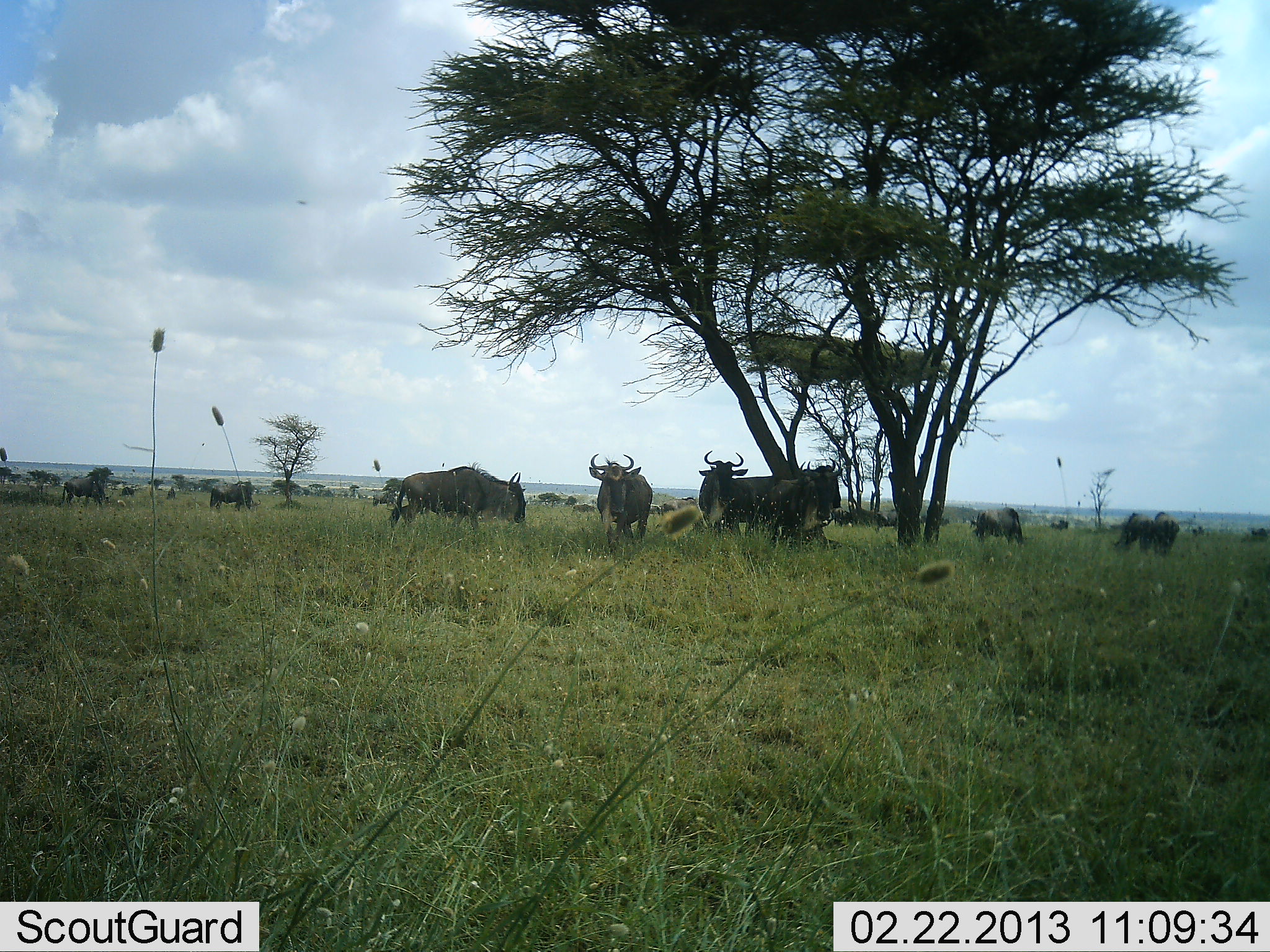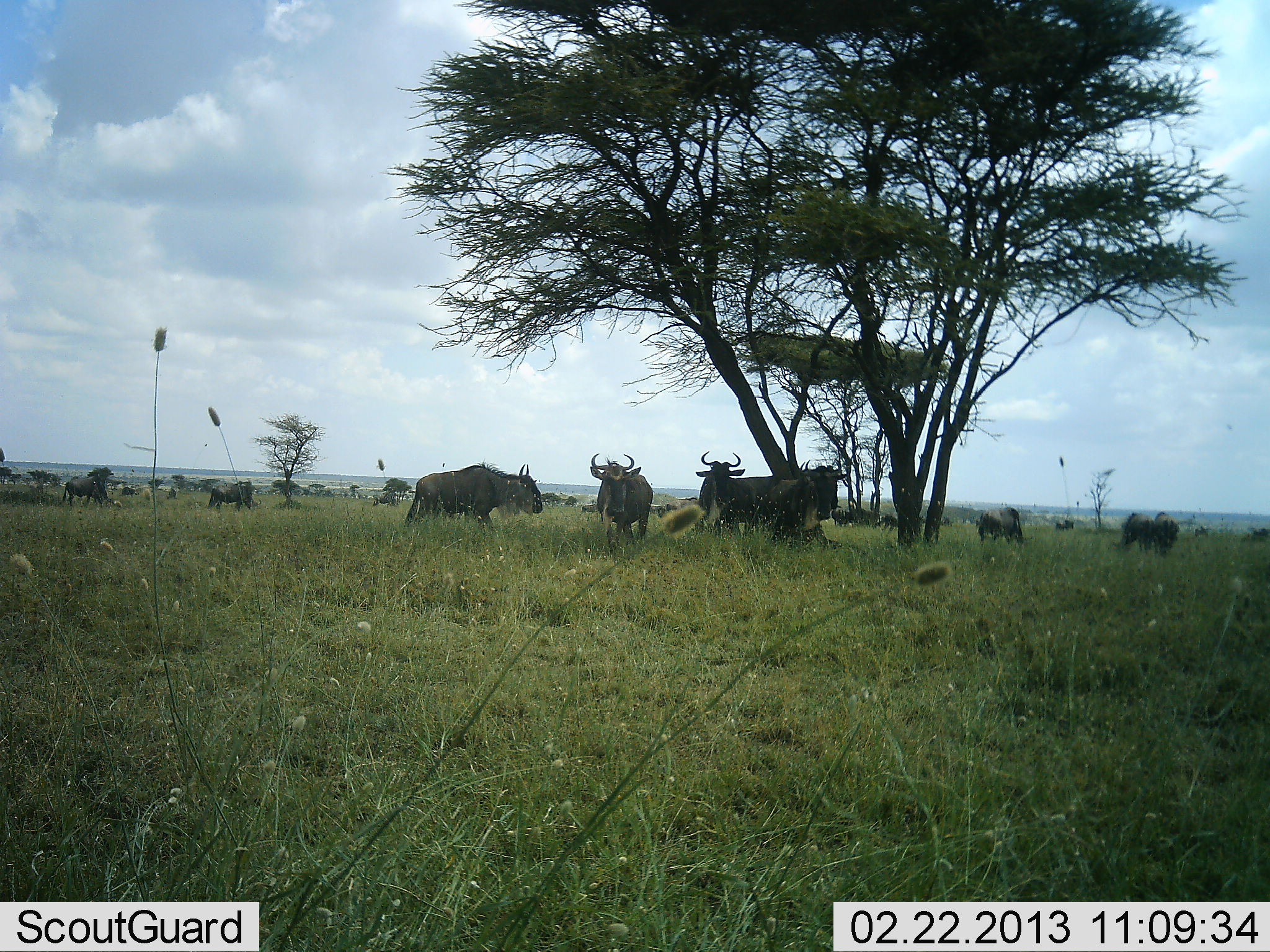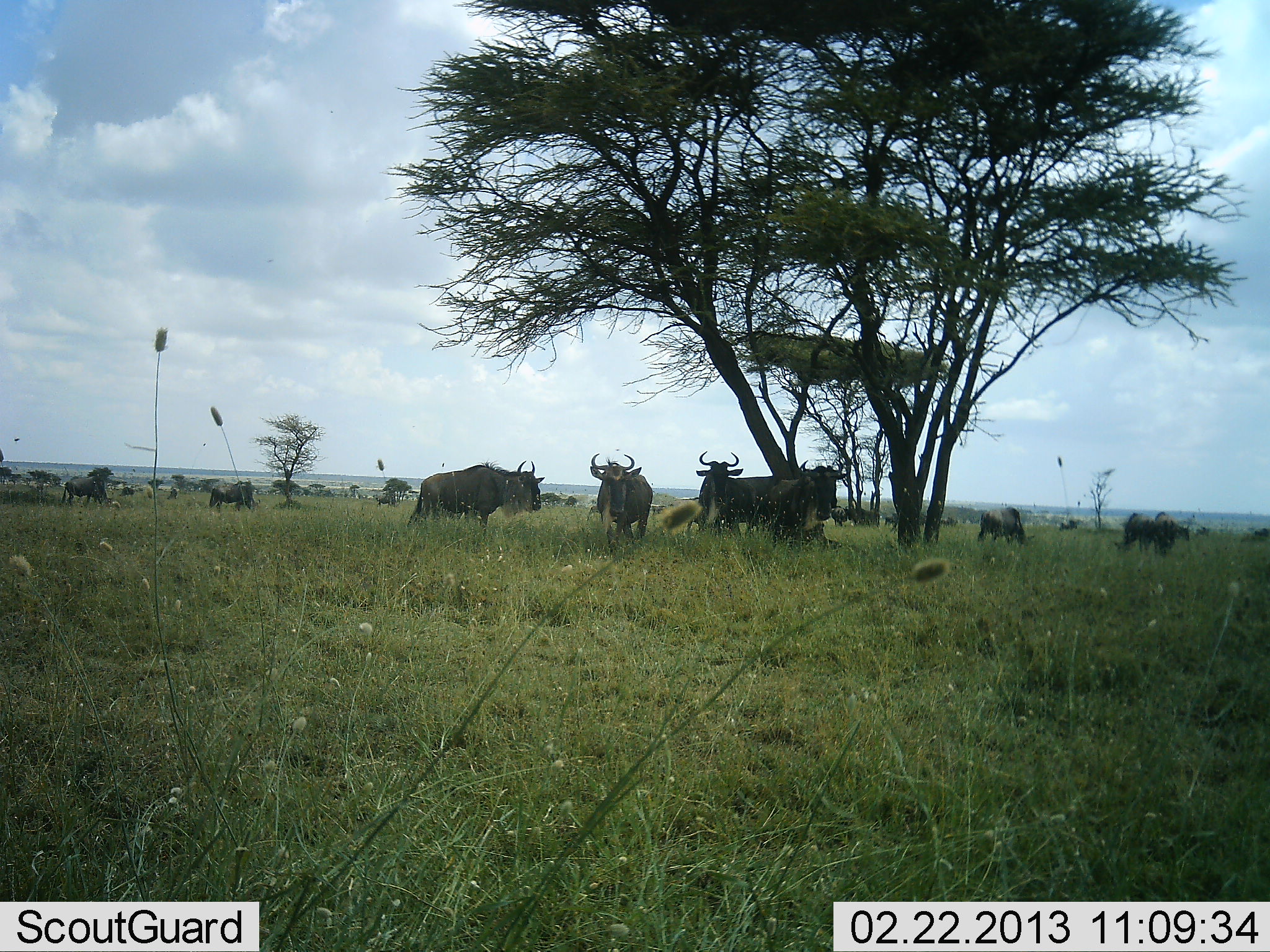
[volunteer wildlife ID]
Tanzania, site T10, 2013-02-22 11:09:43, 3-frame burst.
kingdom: Animalia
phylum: Chordata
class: Mammalia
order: Artiodactyla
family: Bovidae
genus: Connochaetes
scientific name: Connochaetes taurinus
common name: blue wildebeest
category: wildebeest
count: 11-50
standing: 86%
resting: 14%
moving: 71%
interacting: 7%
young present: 0%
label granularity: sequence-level